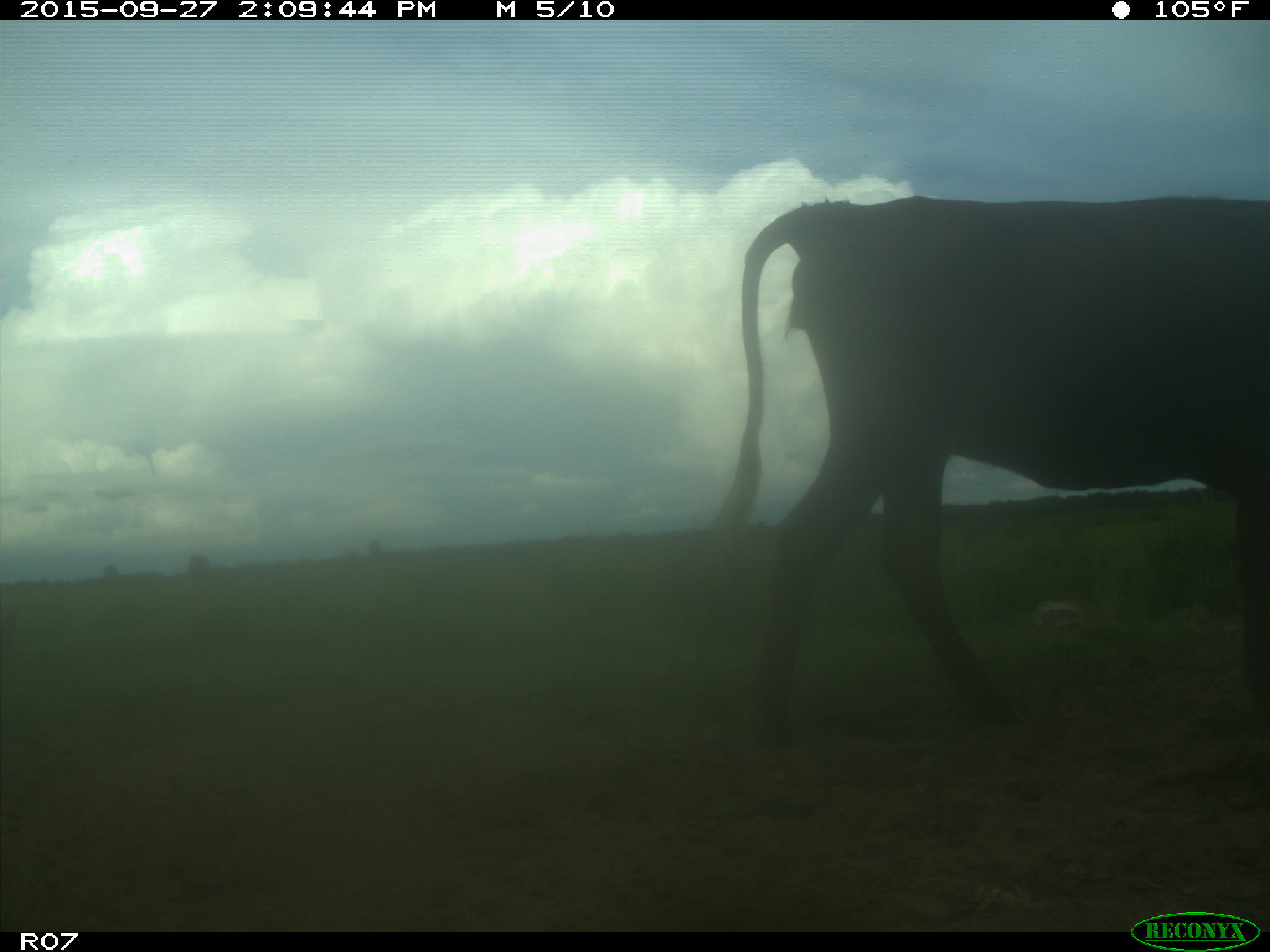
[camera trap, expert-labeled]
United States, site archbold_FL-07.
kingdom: Animalia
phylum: Chordata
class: Mammalia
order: Artiodactyla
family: Bovidae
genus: Bos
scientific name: Bos taurus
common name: domestic cow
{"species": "Bos taurus (domestic cow)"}